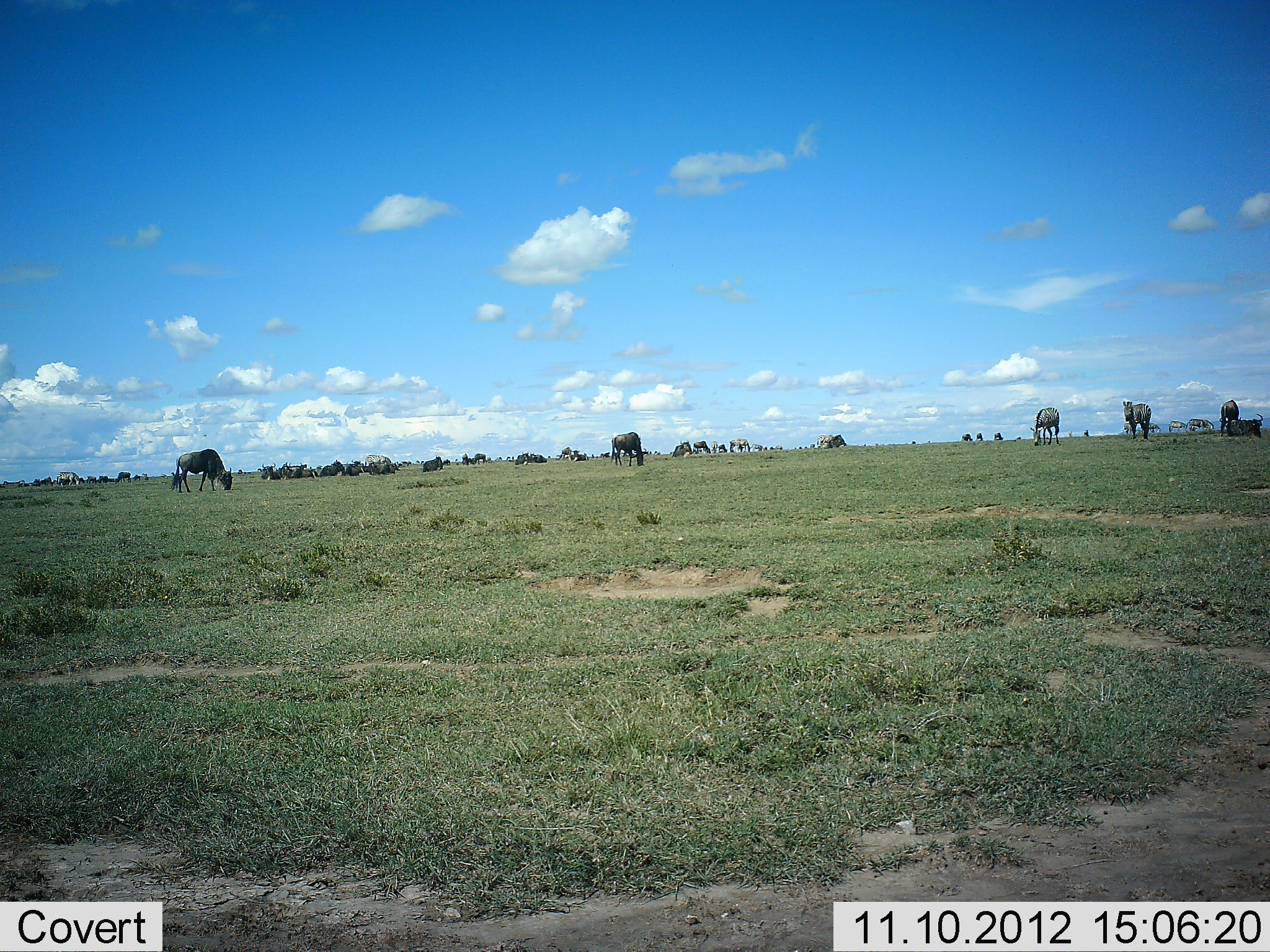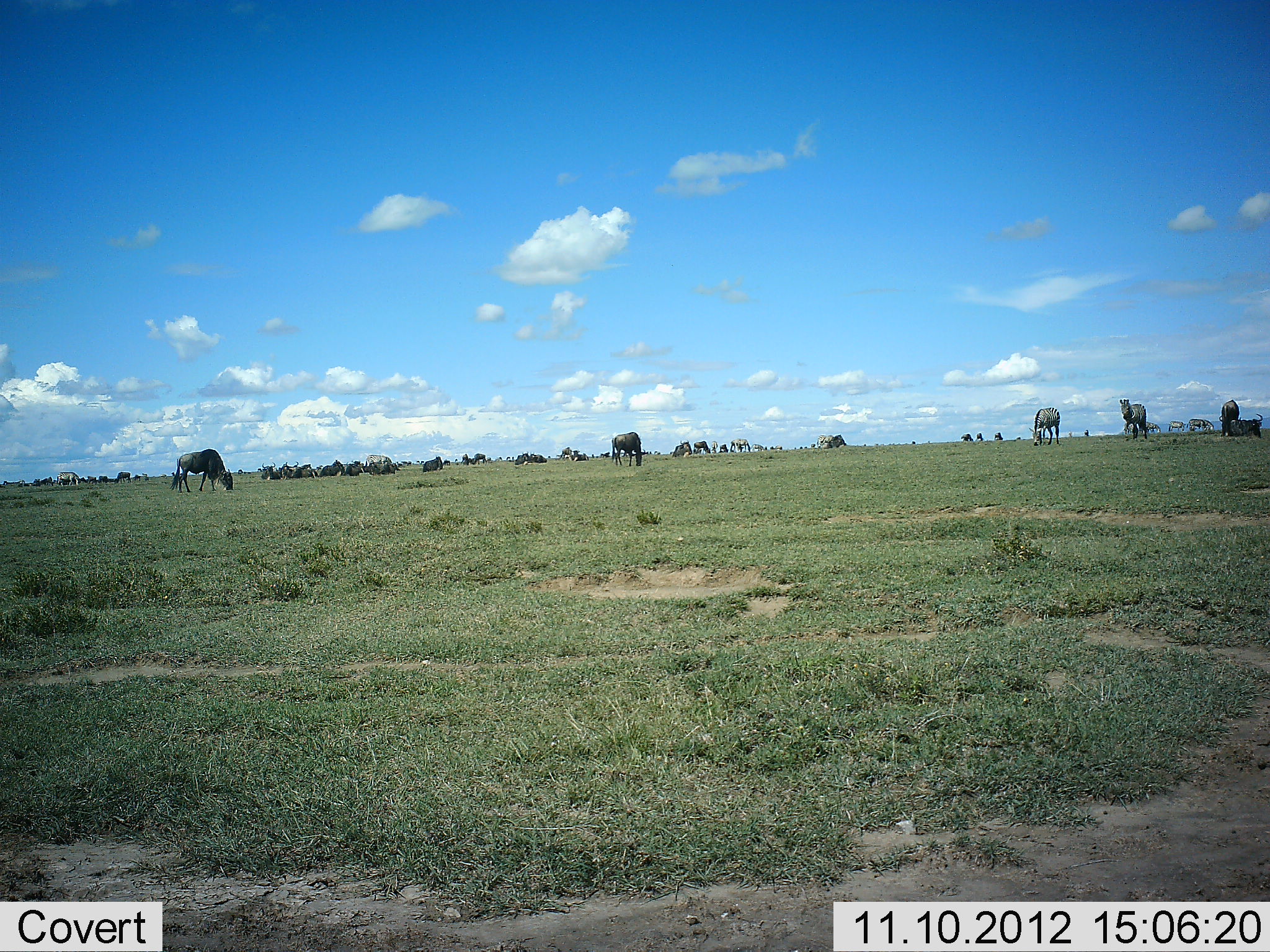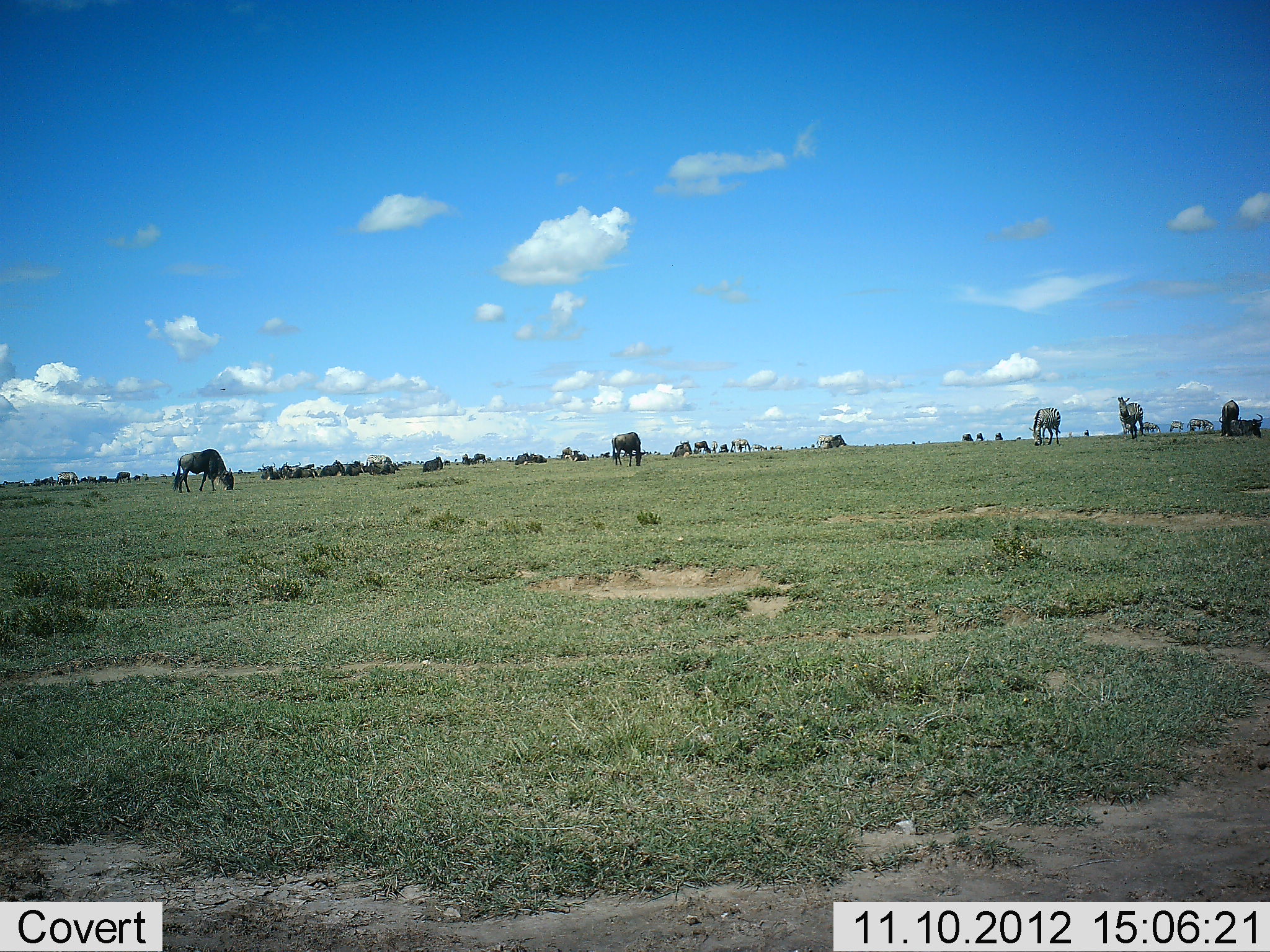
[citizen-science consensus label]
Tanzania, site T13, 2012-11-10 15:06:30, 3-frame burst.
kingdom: Animalia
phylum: Chordata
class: Mammalia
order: Artiodactyla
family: Bovidae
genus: Connochaetes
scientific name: Connochaetes taurinus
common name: blue wildebeest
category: wildebeest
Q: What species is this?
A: Wildebeest (blue wildebeest) (Connochaetes taurinus).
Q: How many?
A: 11-50.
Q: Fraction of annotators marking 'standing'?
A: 47%.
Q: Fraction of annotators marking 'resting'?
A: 40%.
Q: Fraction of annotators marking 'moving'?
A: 40%.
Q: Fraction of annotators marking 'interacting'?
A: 0%.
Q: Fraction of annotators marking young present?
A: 0%.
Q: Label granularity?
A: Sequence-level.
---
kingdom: Animalia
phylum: Chordata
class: Mammalia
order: Perissodactyla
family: Equidae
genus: Equus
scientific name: Equus quagga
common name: plains zebra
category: zebra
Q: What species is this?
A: Zebra (plains zebra) (Equus quagga).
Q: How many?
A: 3.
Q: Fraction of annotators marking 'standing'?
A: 55%.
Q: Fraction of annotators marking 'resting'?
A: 0%.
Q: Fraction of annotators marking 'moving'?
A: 55%.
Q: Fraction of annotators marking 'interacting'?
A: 0%.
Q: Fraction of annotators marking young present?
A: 0%.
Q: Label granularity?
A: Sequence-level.